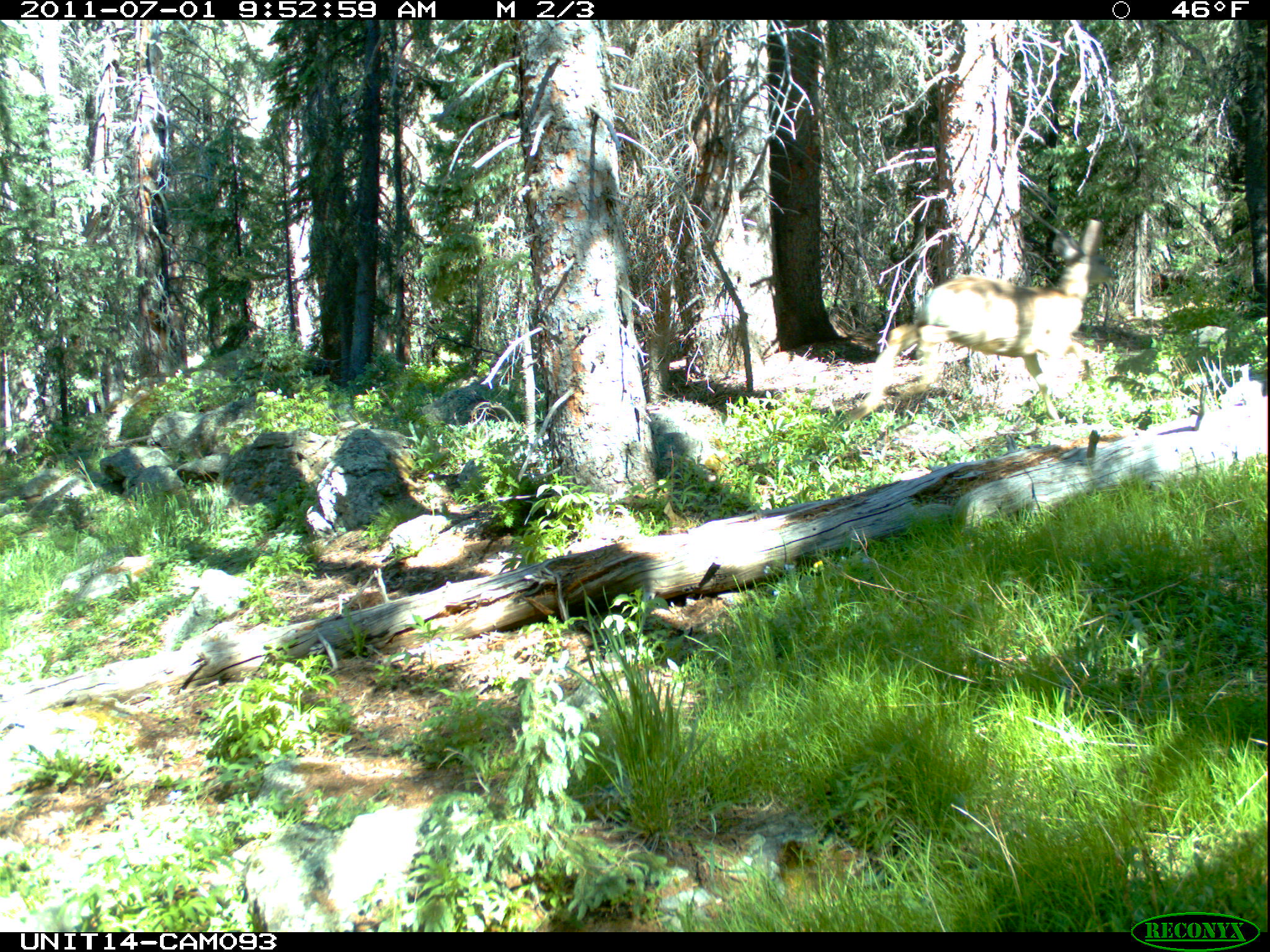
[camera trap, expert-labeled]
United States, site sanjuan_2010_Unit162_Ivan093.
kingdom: Animalia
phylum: Chordata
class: Mammalia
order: Artiodactyla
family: Cervidae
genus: Odocoileus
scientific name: Odocoileus hemionus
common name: mule deer